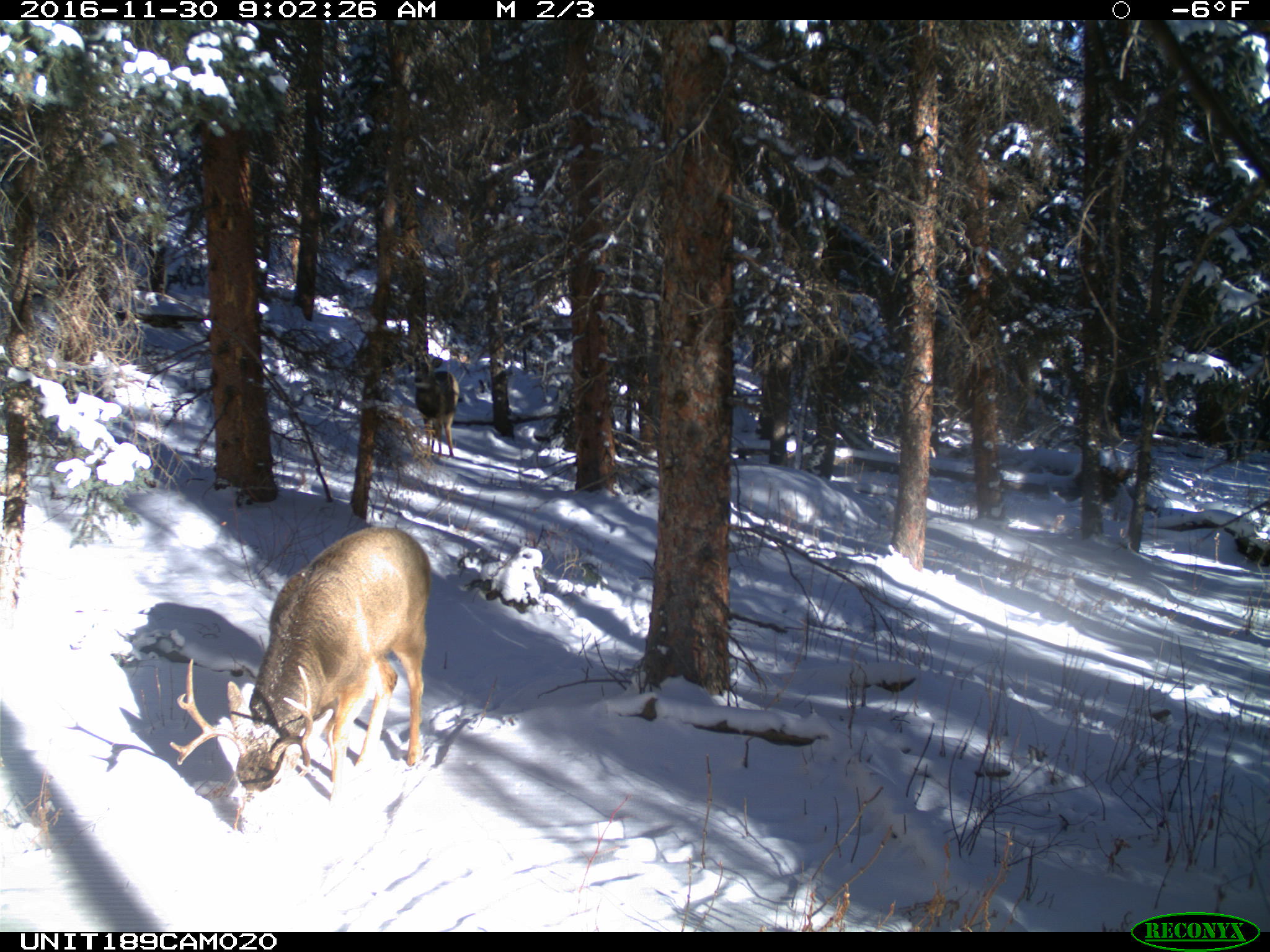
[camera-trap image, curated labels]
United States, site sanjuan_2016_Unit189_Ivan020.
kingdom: Animalia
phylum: Chordata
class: Mammalia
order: Artiodactyla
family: Cervidae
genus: Odocoileus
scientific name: Odocoileus hemionus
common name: mule deer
Odocoileus hemionus (mule deer).